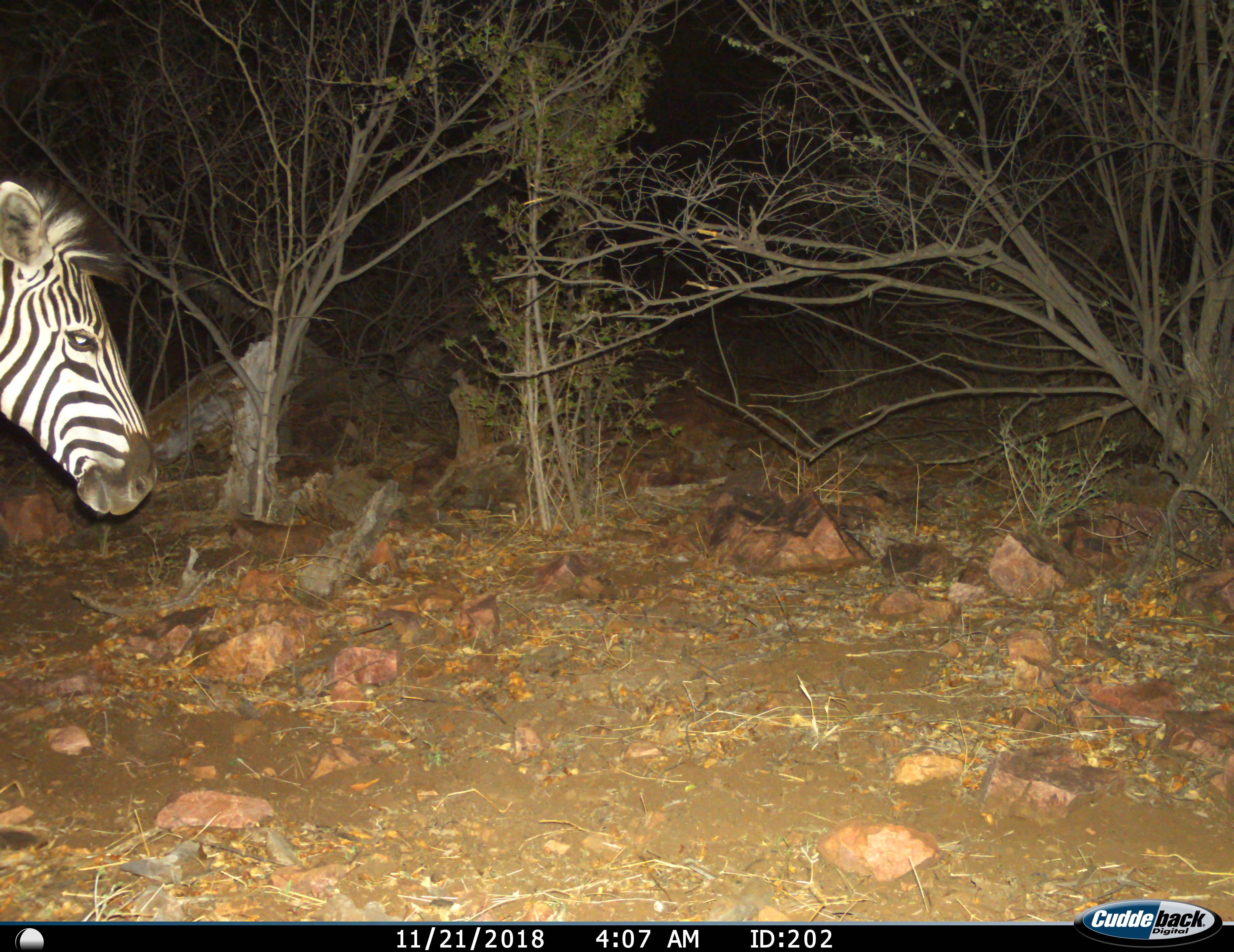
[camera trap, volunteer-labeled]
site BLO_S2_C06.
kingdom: Animalia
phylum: Chordata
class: Mammalia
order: Perissodactyla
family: Equidae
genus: Equus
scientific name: Equus quagga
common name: plains zebra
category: zebraplains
Zebraplains (plains zebra) (Equus quagga), count 1. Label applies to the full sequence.